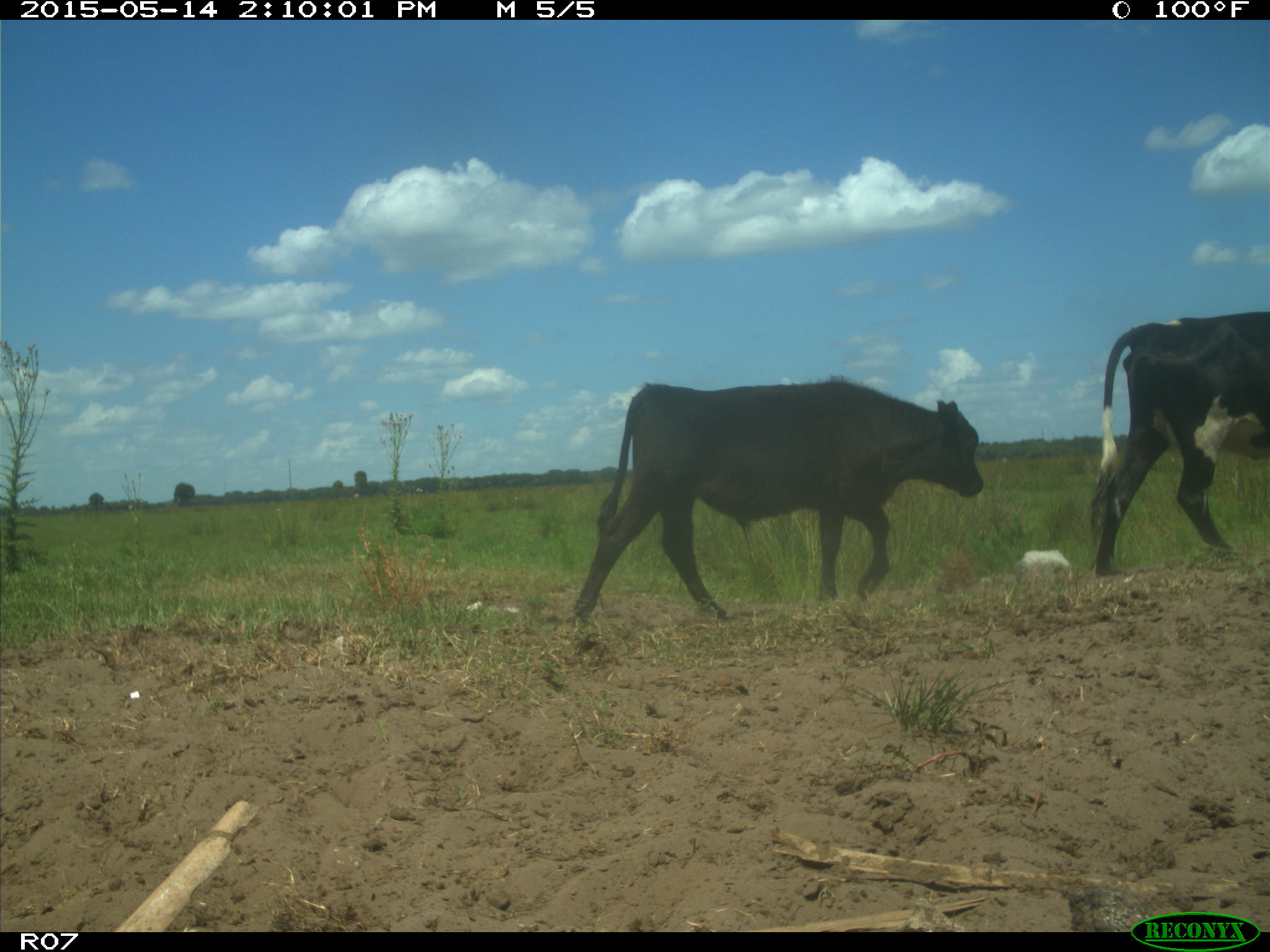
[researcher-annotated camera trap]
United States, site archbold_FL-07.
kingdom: Animalia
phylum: Chordata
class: Mammalia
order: Artiodactyla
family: Bovidae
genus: Bos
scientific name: Bos taurus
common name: domestic cow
Bos taurus (domestic cow).